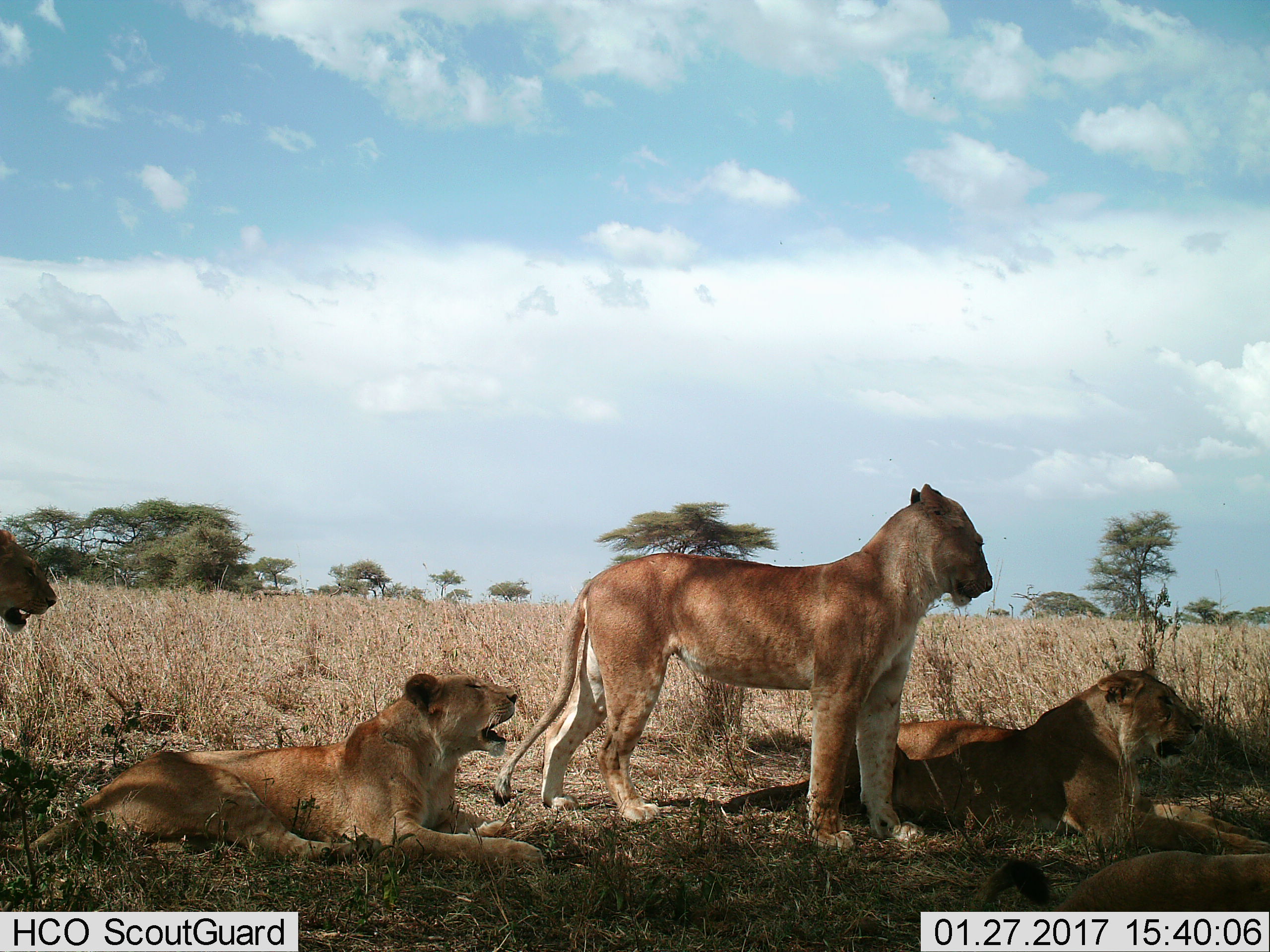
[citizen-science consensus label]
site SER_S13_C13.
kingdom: Animalia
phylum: Chordata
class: Mammalia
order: Carnivora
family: Felidae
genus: Panthera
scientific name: Panthera leo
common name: lion female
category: lionfemale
Lionfemale (lion female) (Panthera leo), count 5. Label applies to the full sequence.